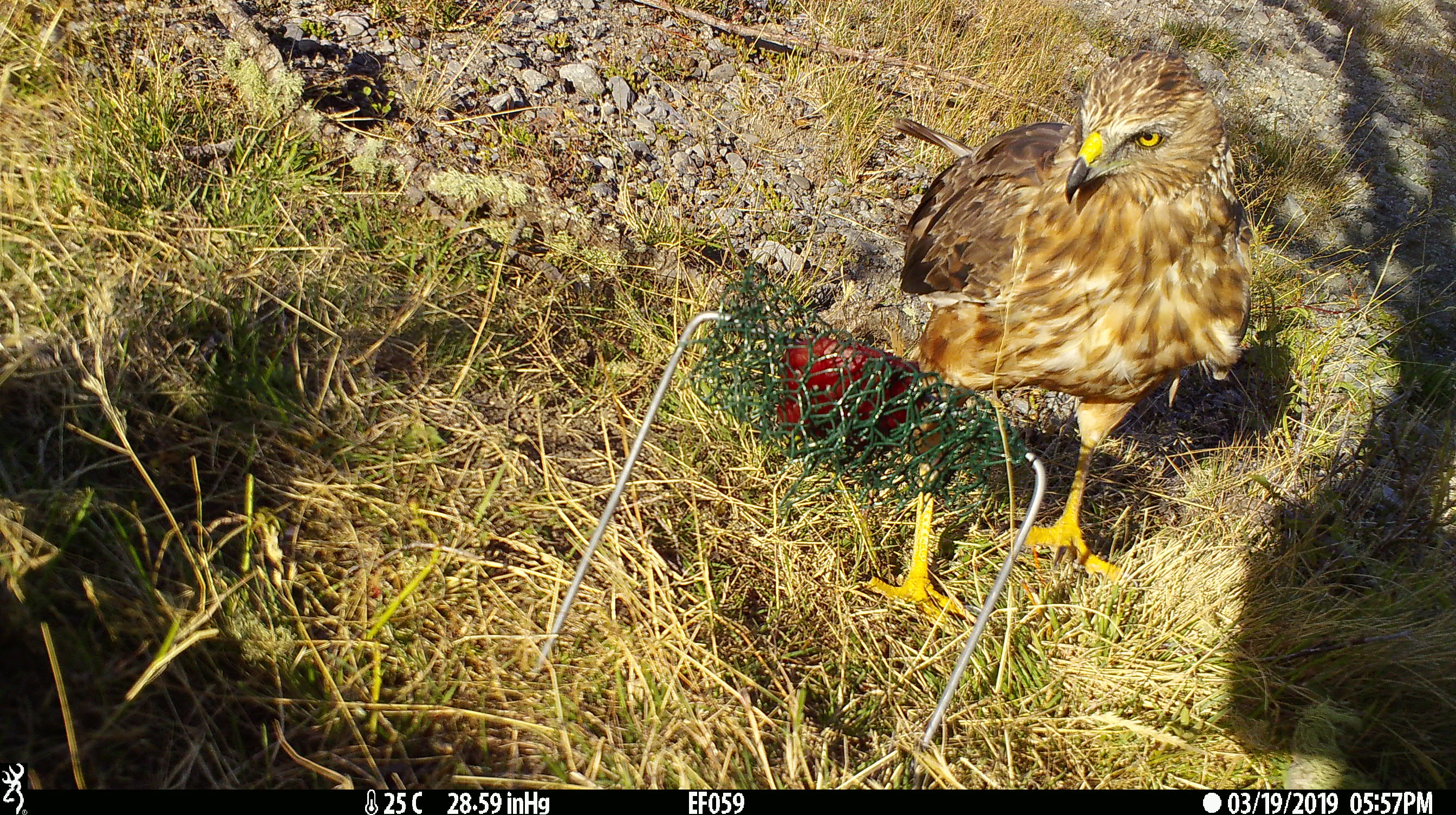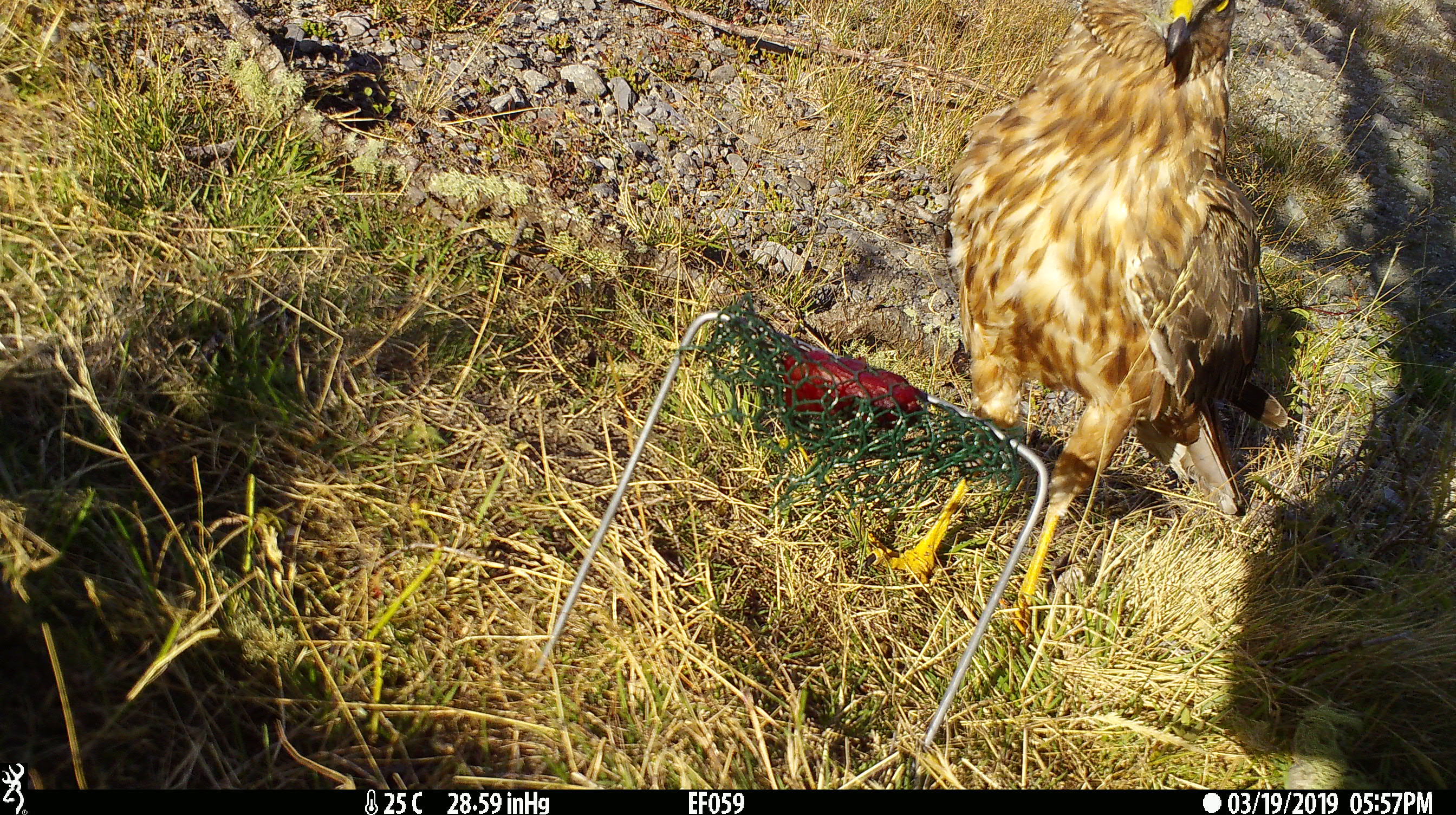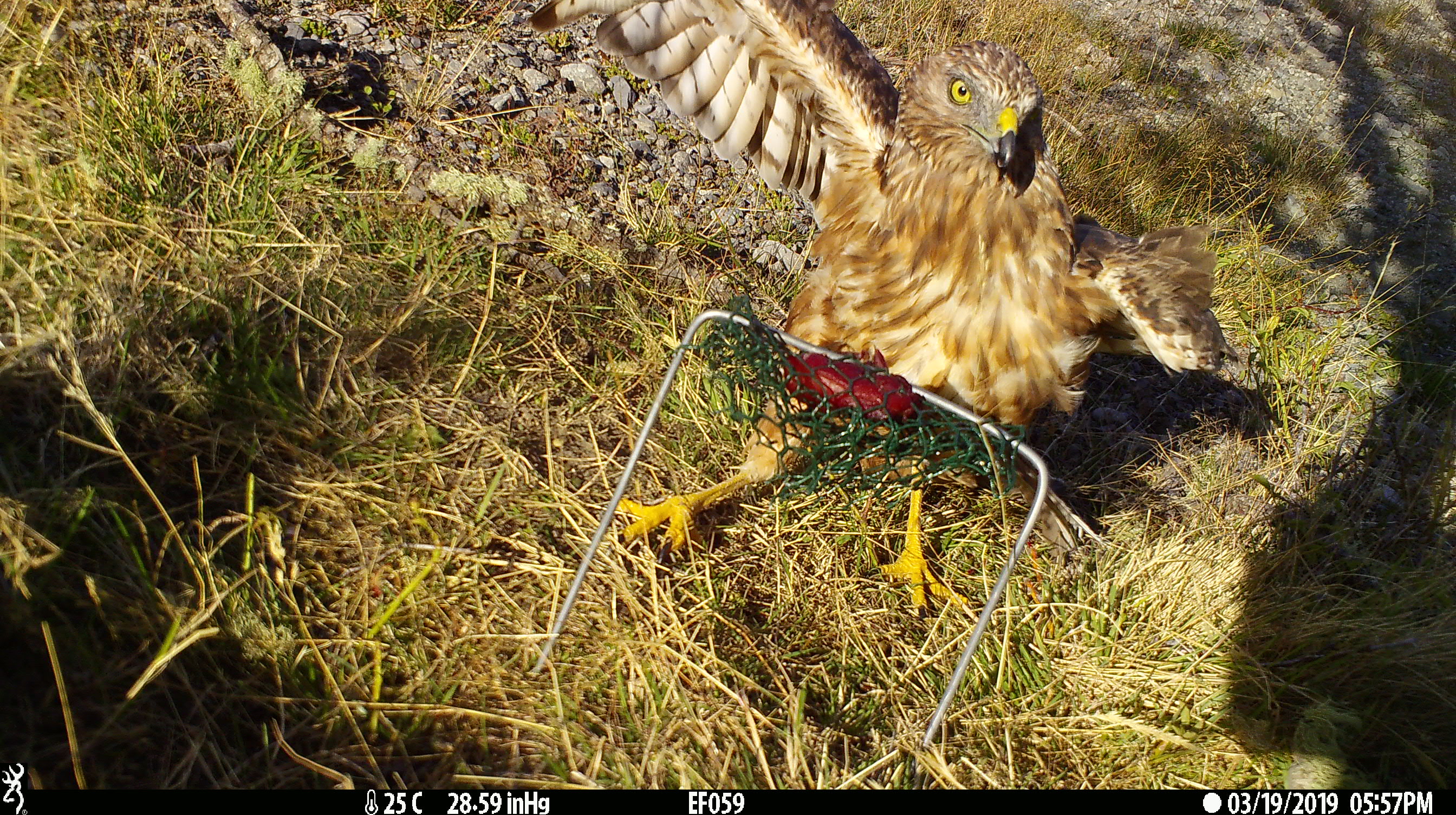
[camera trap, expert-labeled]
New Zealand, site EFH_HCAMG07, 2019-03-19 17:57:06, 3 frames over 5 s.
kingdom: Animalia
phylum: Chordata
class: Aves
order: Accipitriformes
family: Accipitridae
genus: Circus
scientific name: Circus approximans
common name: swamp harrier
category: harrier